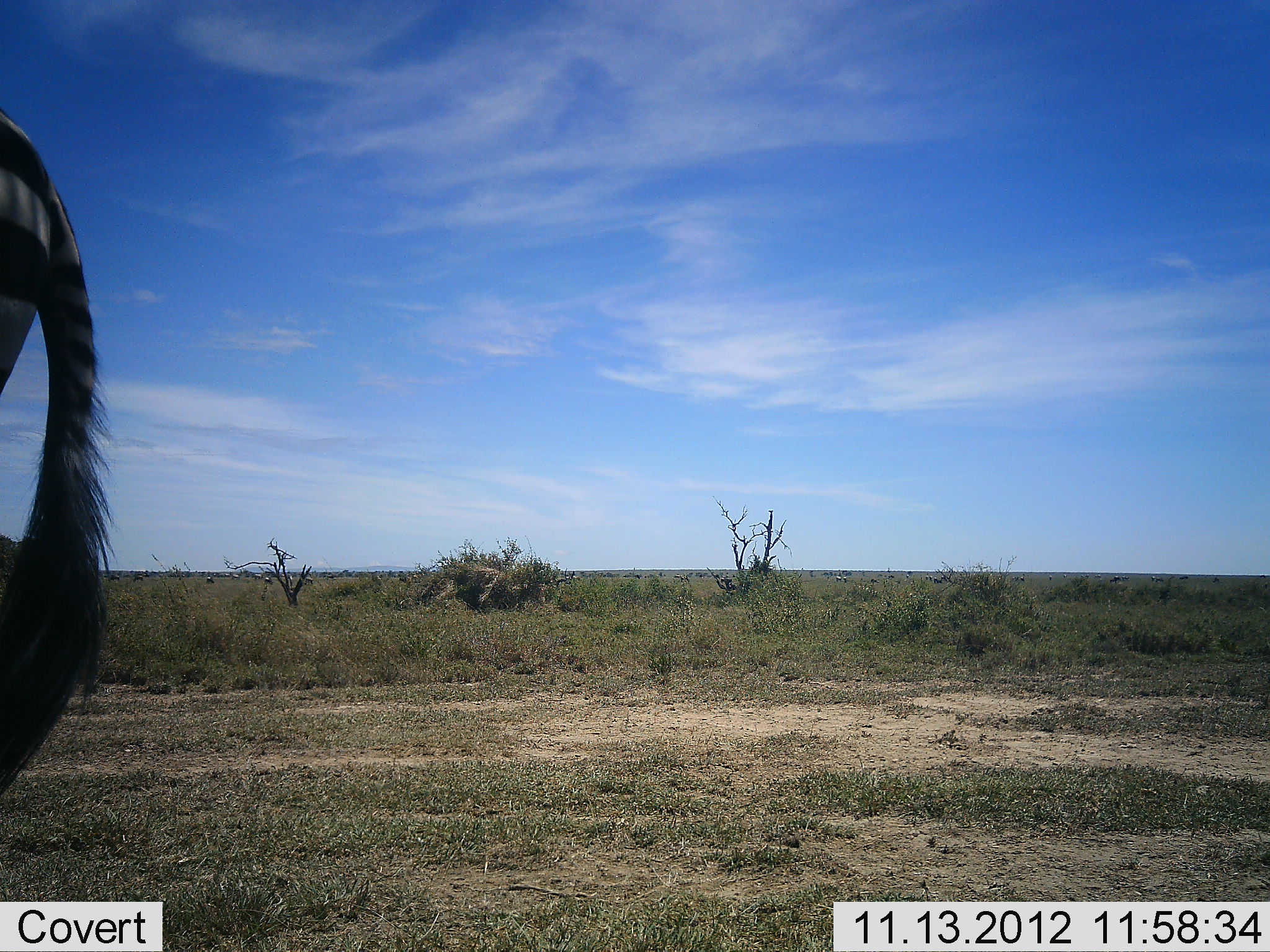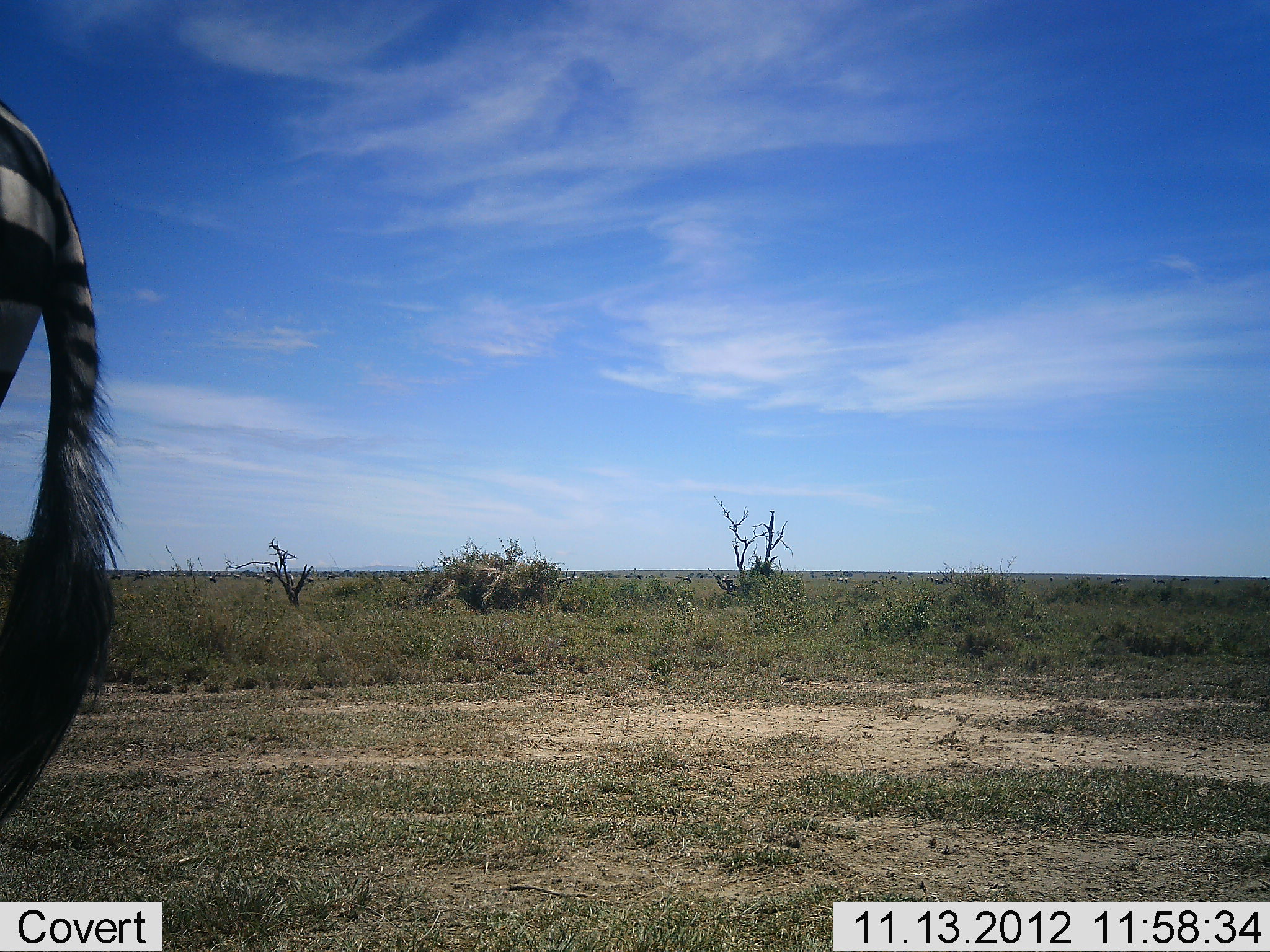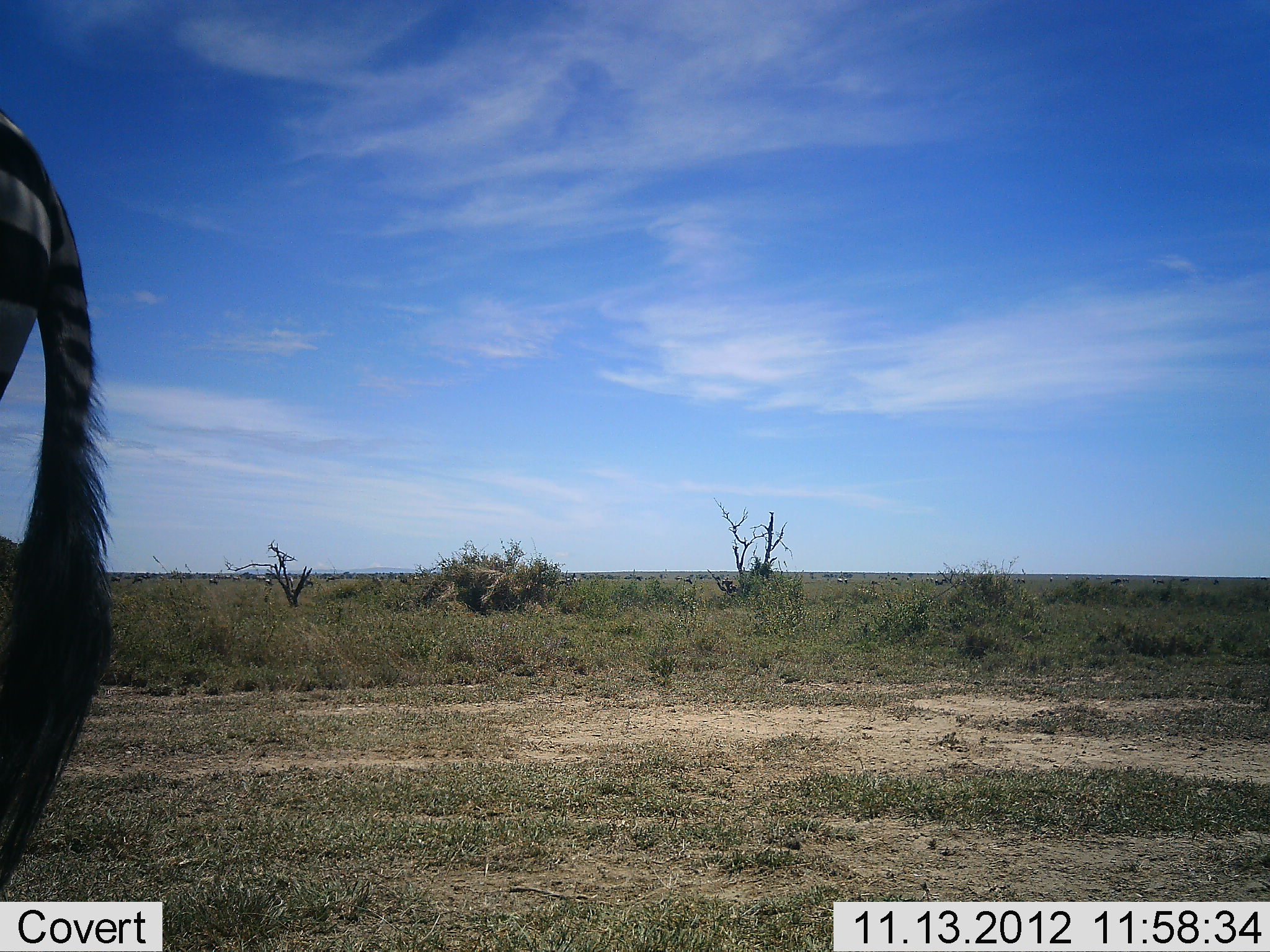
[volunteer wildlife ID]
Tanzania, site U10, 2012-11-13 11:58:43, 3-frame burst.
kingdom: Animalia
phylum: Chordata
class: Mammalia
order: Perissodactyla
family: Equidae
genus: Equus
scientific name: Equus quagga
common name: plains zebra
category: zebra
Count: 1.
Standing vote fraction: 100%.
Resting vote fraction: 0%.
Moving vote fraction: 0%.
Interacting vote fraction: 0%.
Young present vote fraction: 0%.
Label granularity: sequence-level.